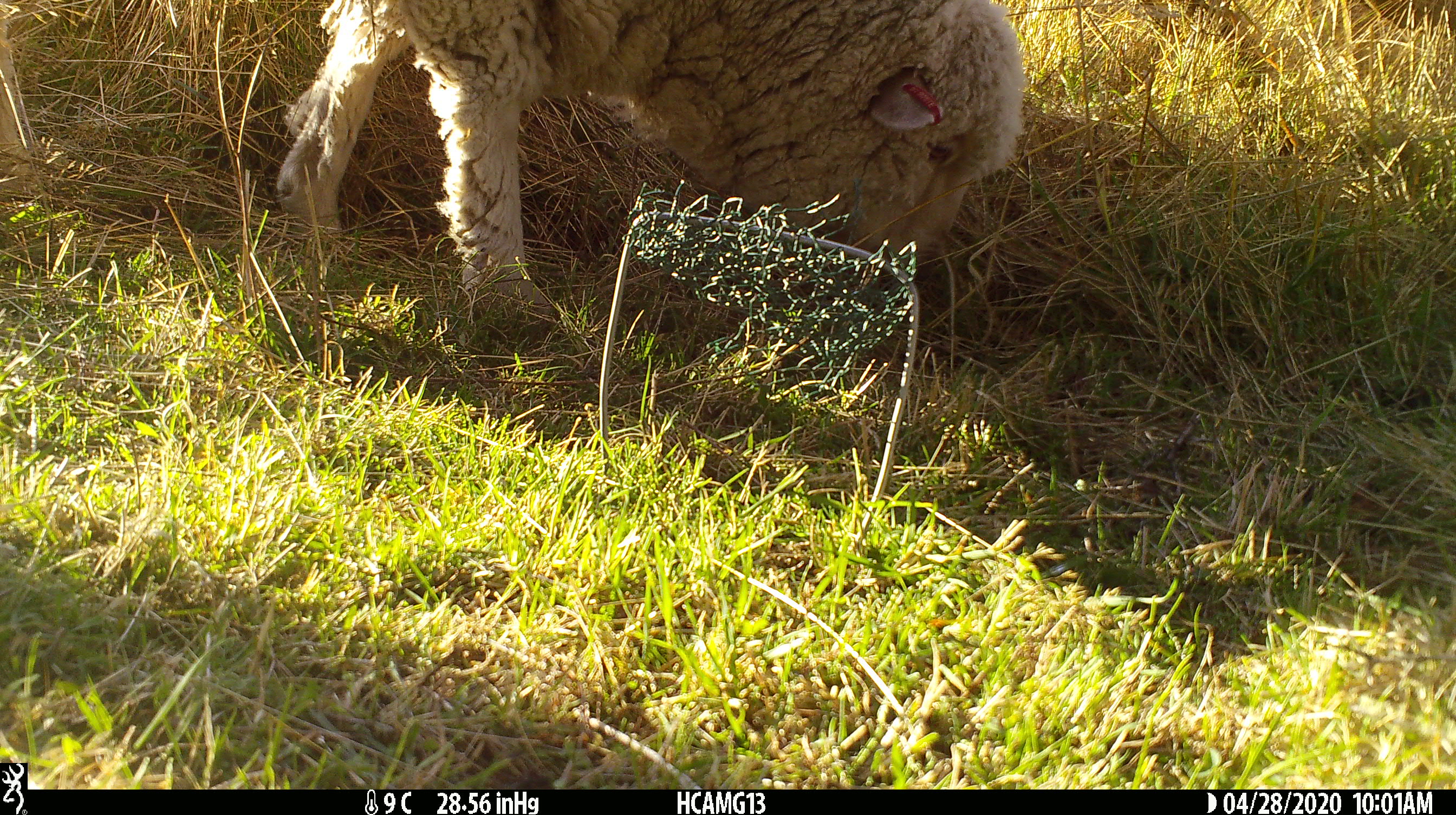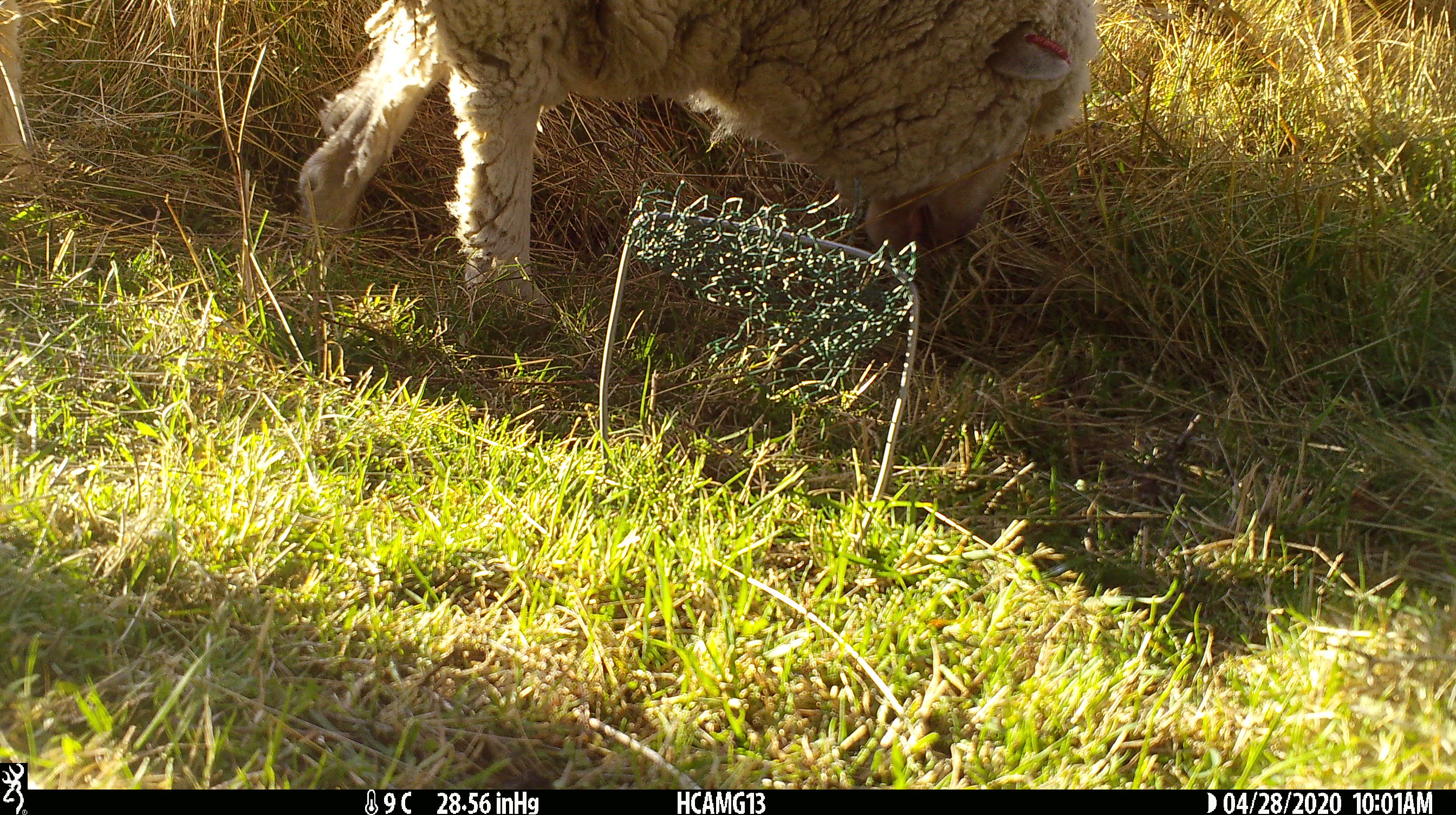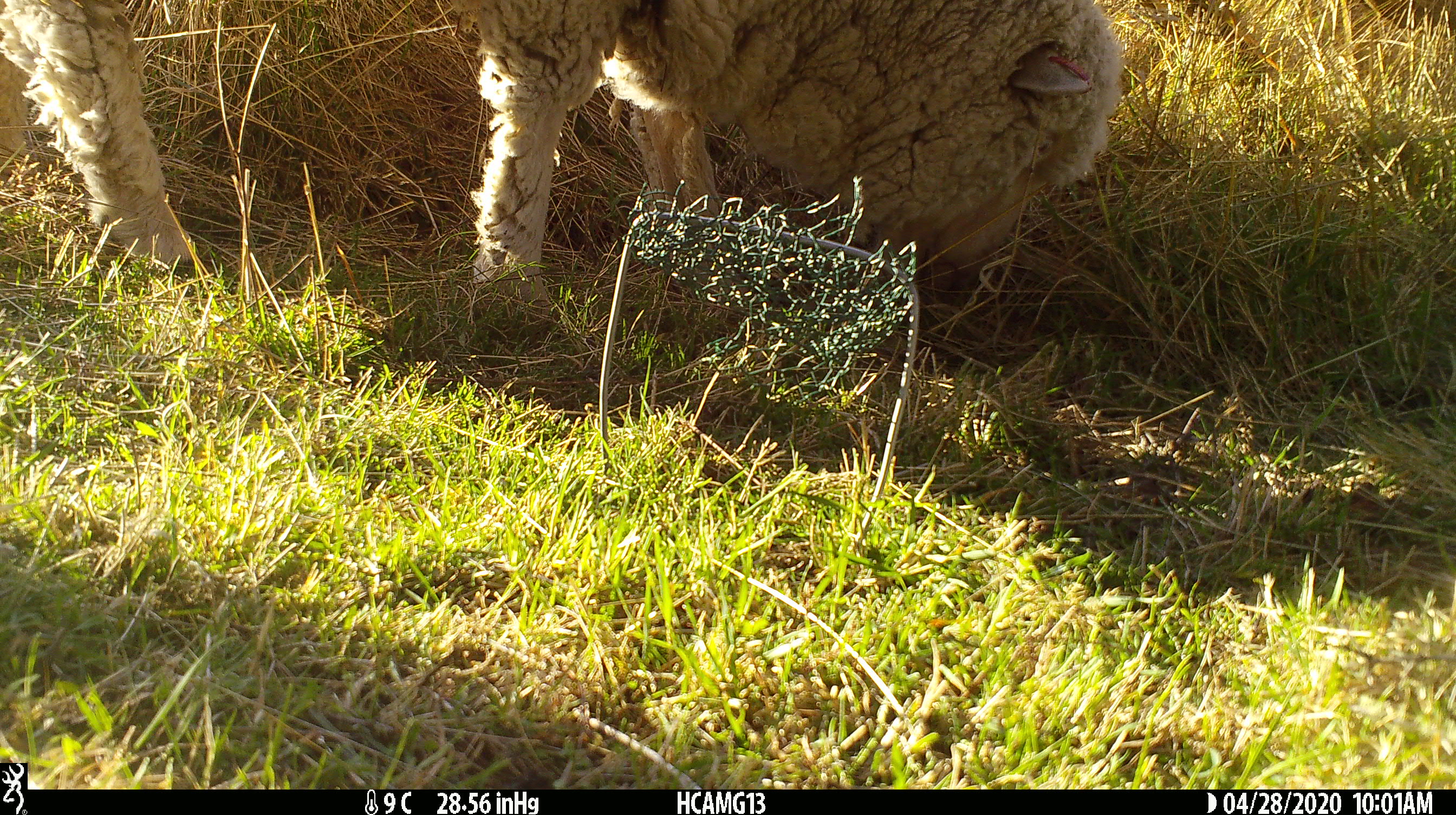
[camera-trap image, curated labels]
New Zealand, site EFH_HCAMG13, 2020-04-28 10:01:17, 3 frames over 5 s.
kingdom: Animalia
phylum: Chordata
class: Mammalia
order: Artiodactyla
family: Bovidae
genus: Ovis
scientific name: Ovis aries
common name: domestic sheep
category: sheep